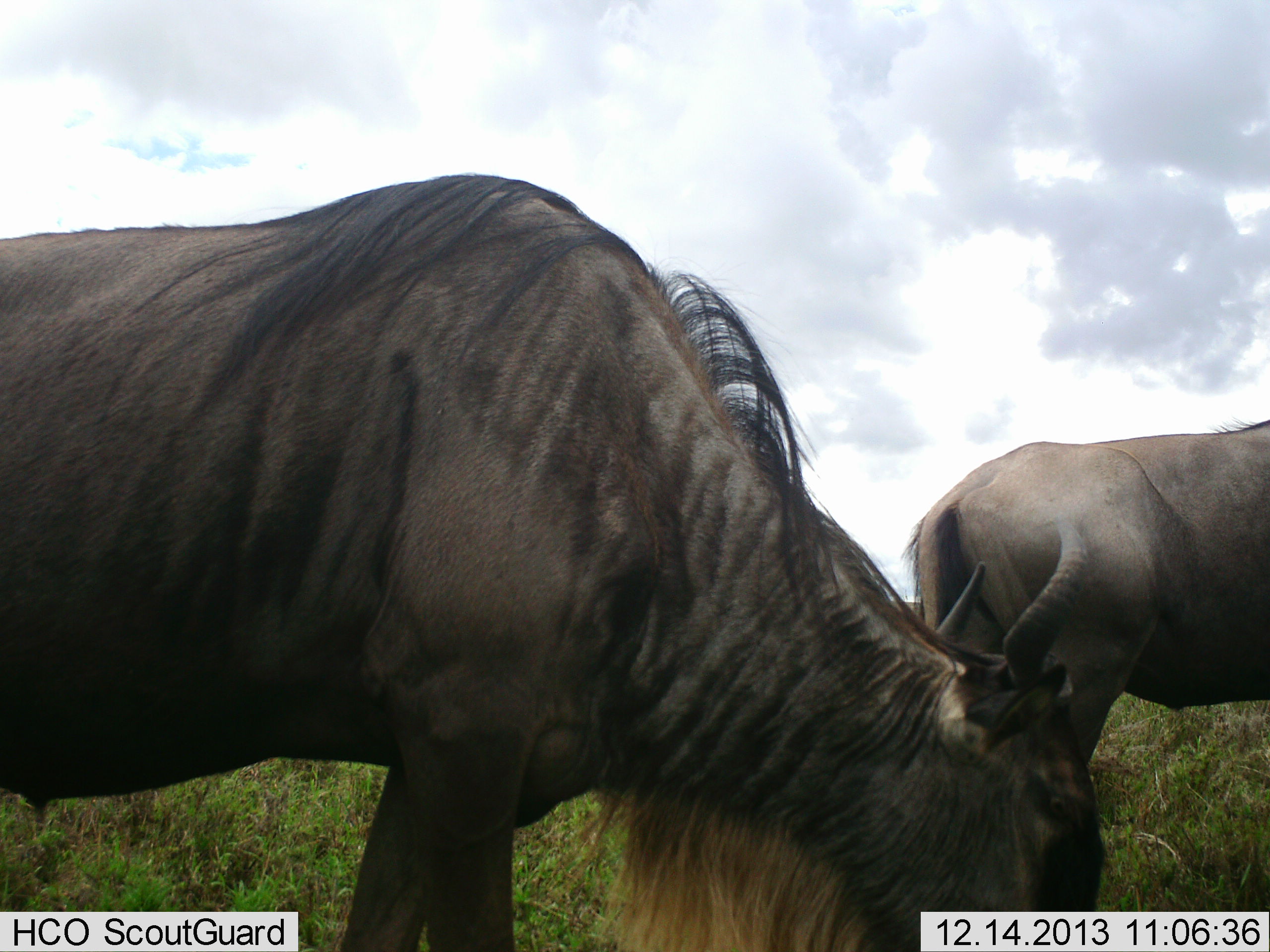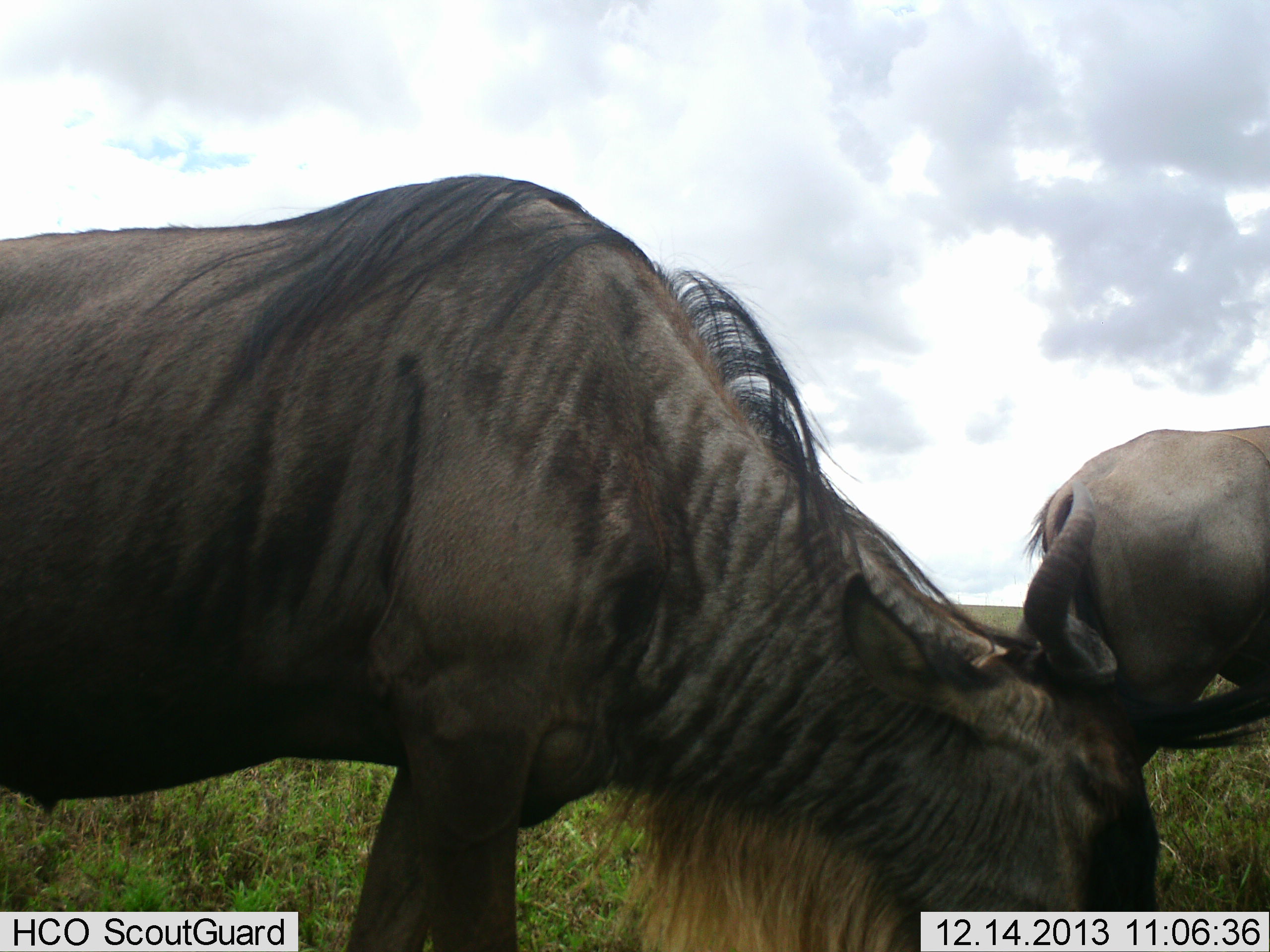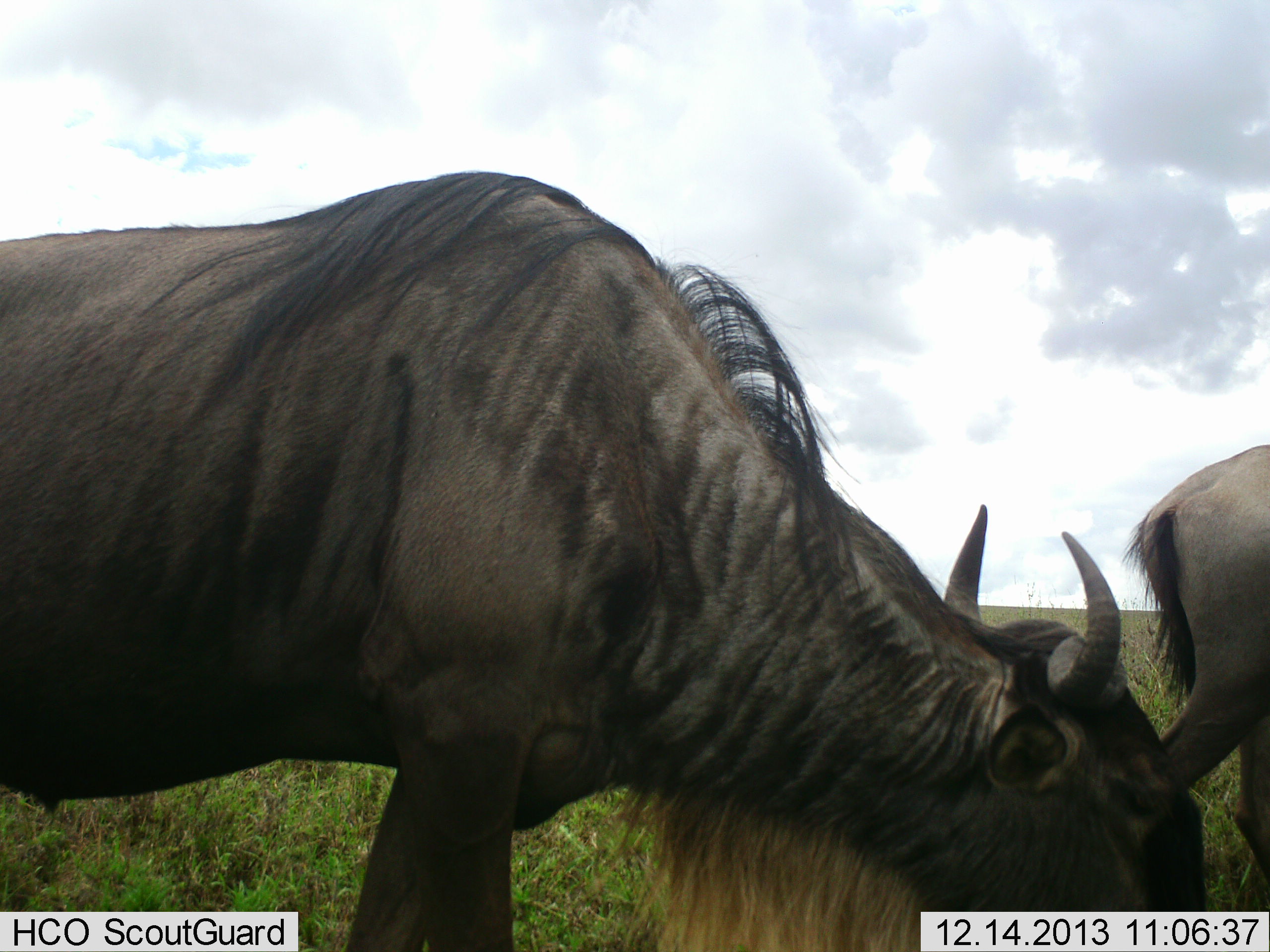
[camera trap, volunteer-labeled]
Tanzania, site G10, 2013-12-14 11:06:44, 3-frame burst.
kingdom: Animalia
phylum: Chordata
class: Mammalia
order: Artiodactyla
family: Bovidae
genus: Connochaetes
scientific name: Connochaetes taurinus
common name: blue wildebeest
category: wildebeest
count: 2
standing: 10%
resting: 0%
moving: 50%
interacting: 0%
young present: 0%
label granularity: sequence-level